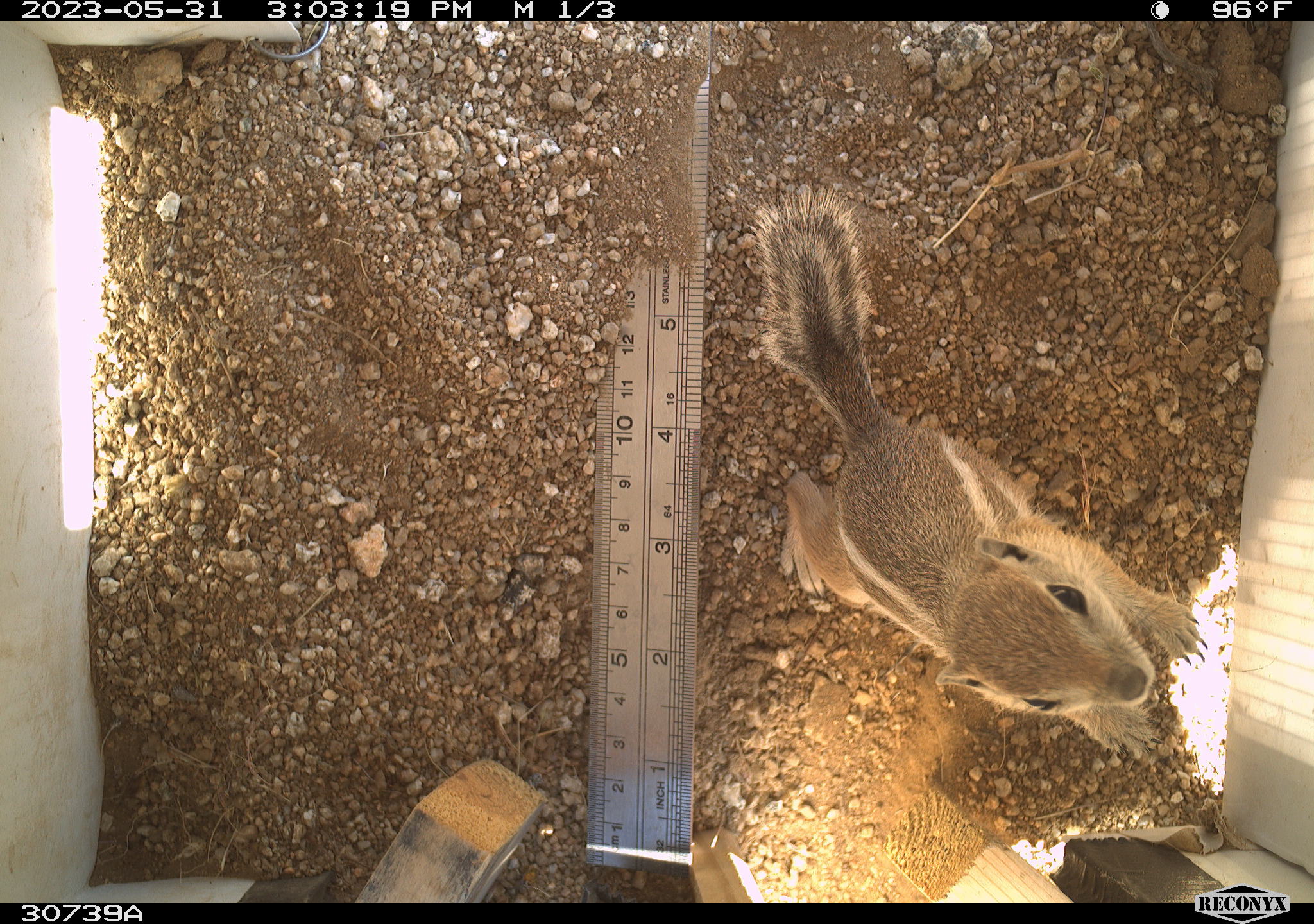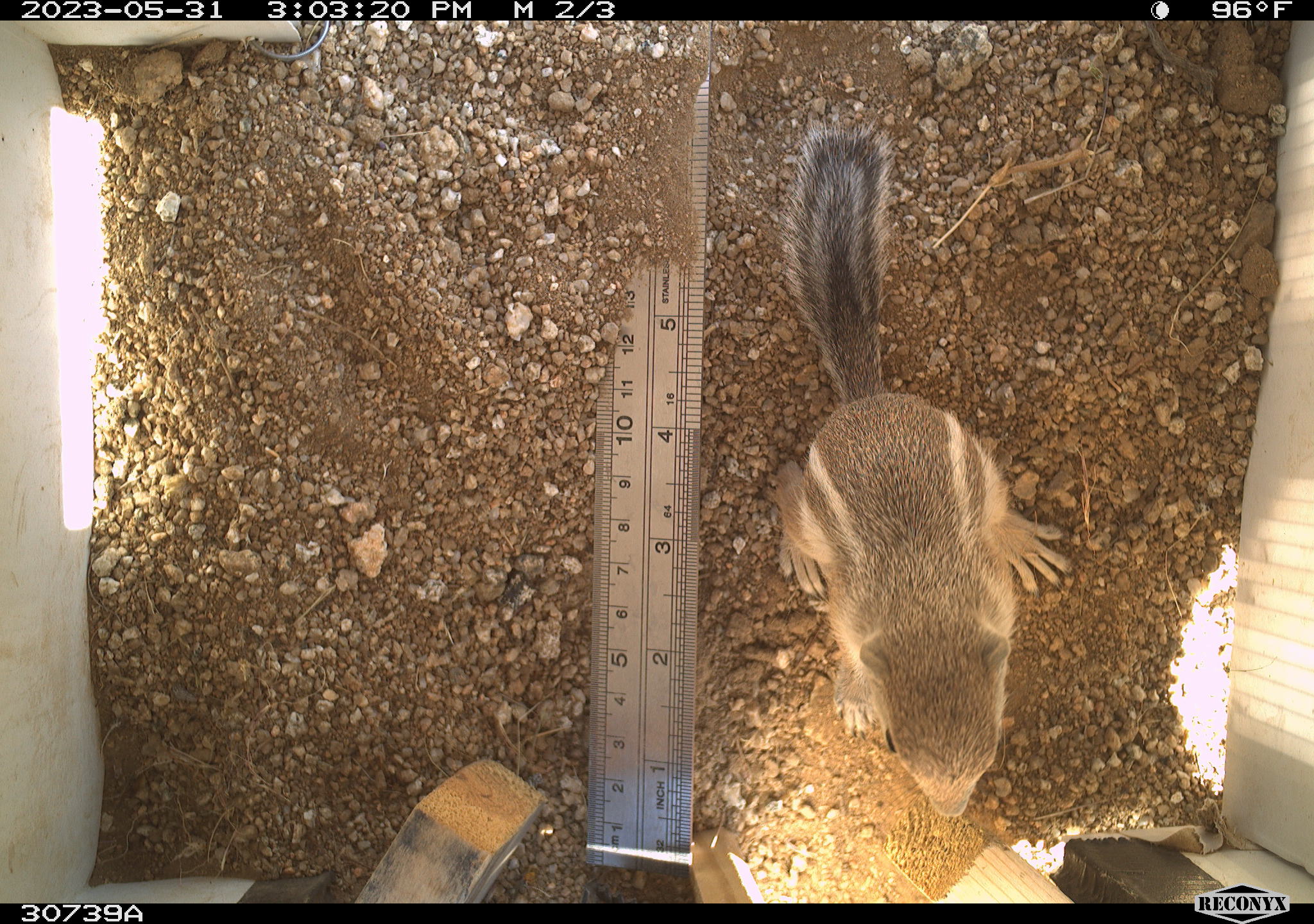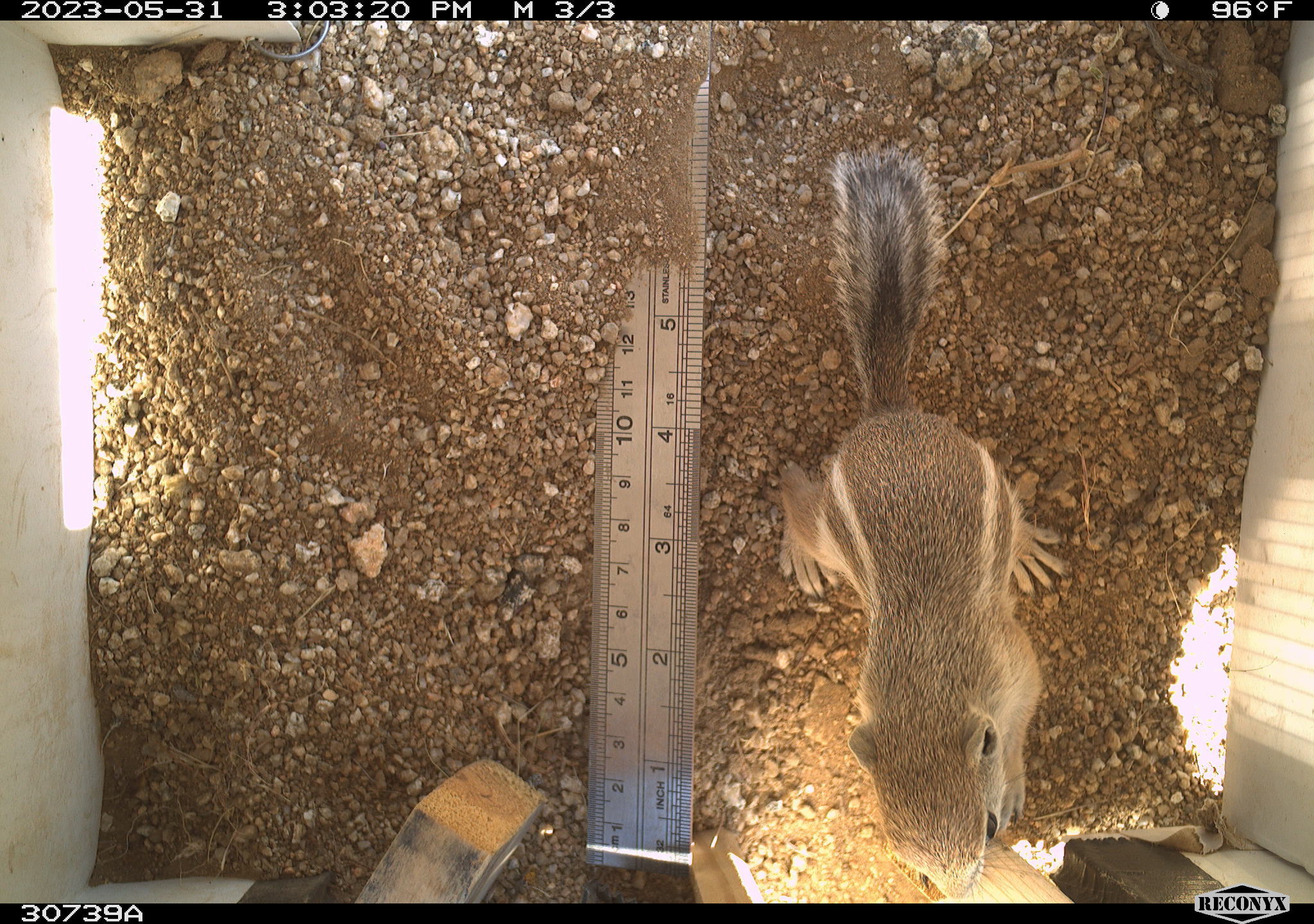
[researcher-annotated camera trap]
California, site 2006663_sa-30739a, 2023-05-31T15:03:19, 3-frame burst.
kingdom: Animalia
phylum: Chordata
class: Mammalia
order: Rodentia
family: Sciuridae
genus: Ammospermophilus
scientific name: Ammospermophilus leucurus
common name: white-tailed antelope squirrel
White-tailed antelope squirrel (Ammospermophilus leucurus).